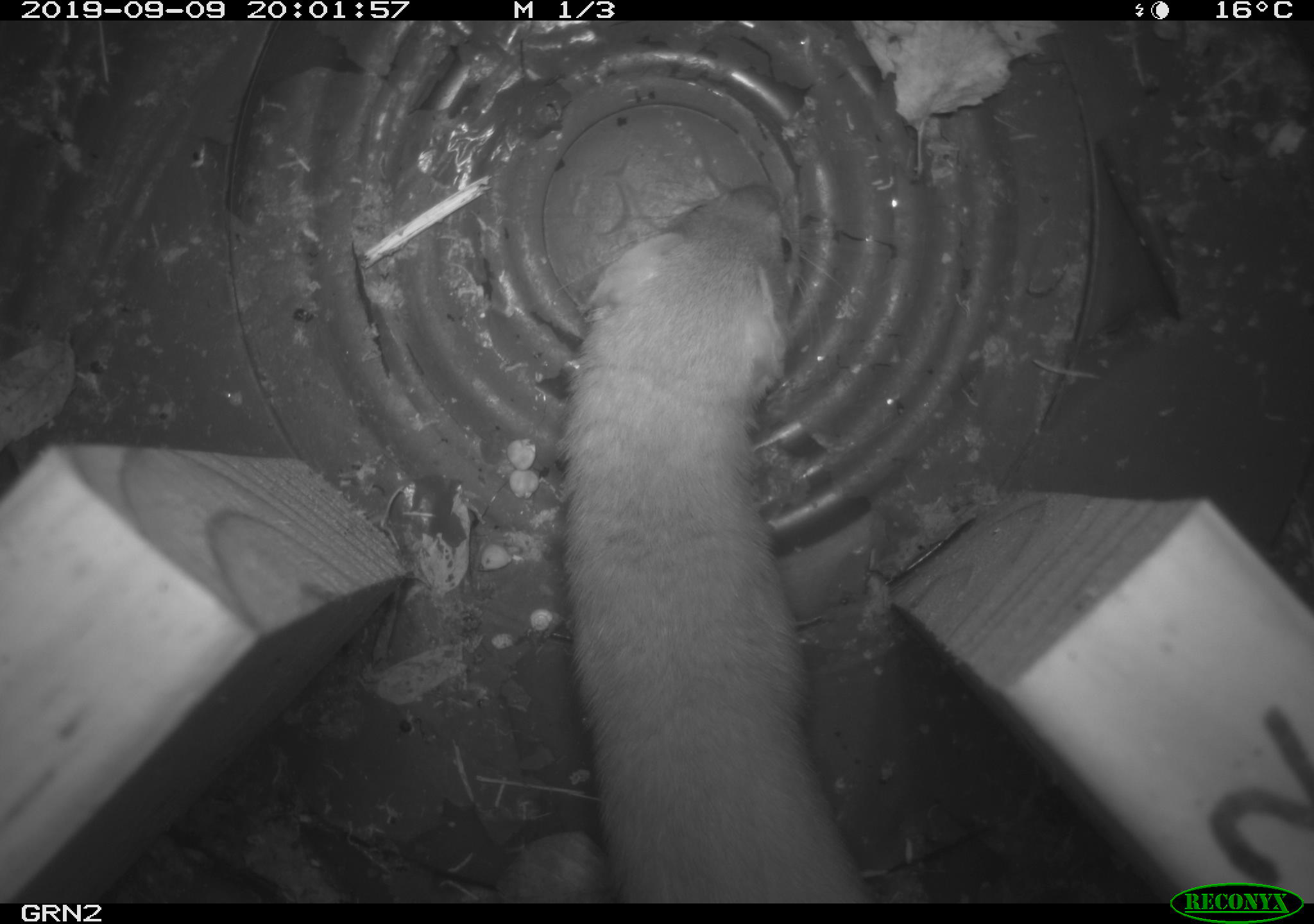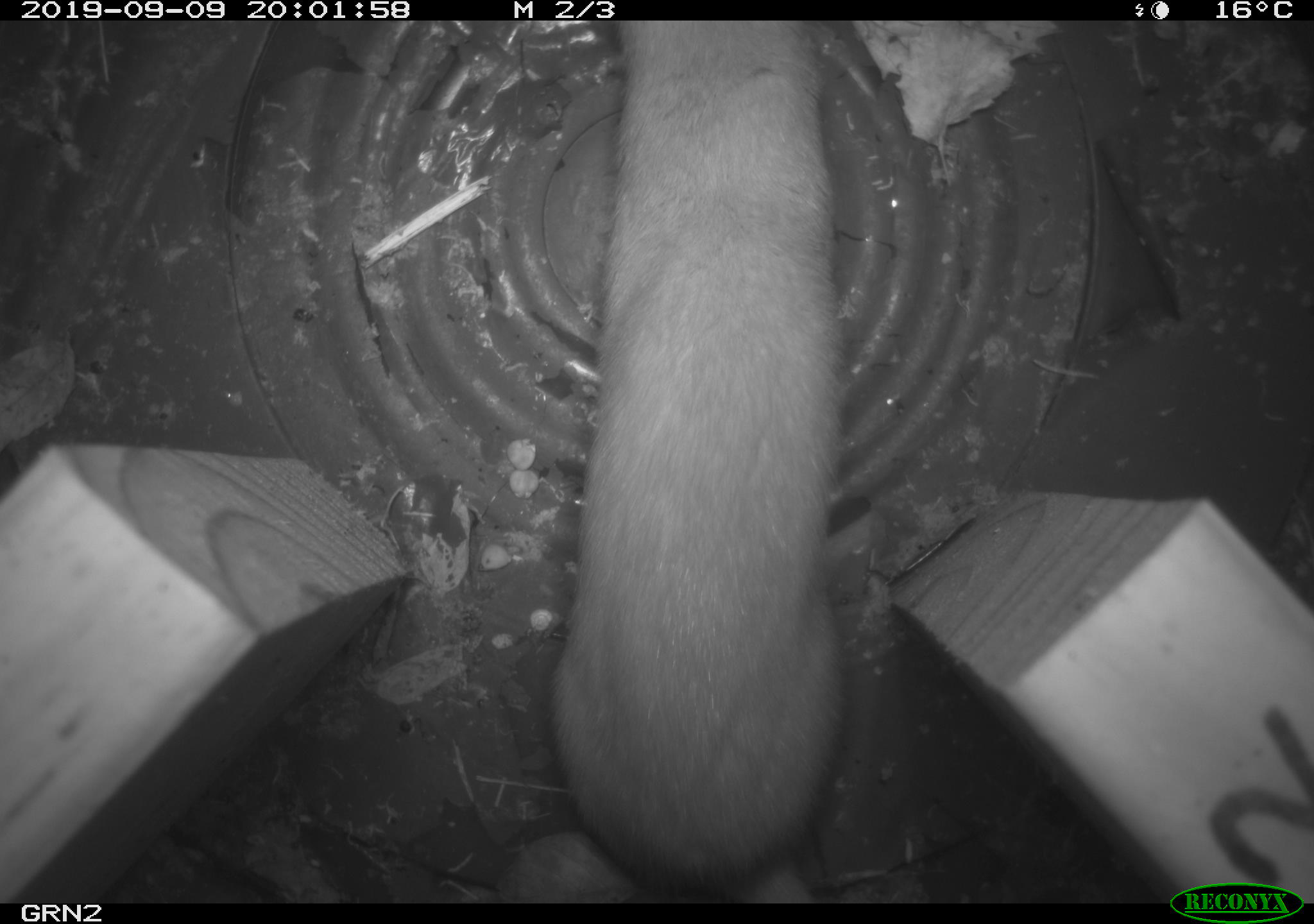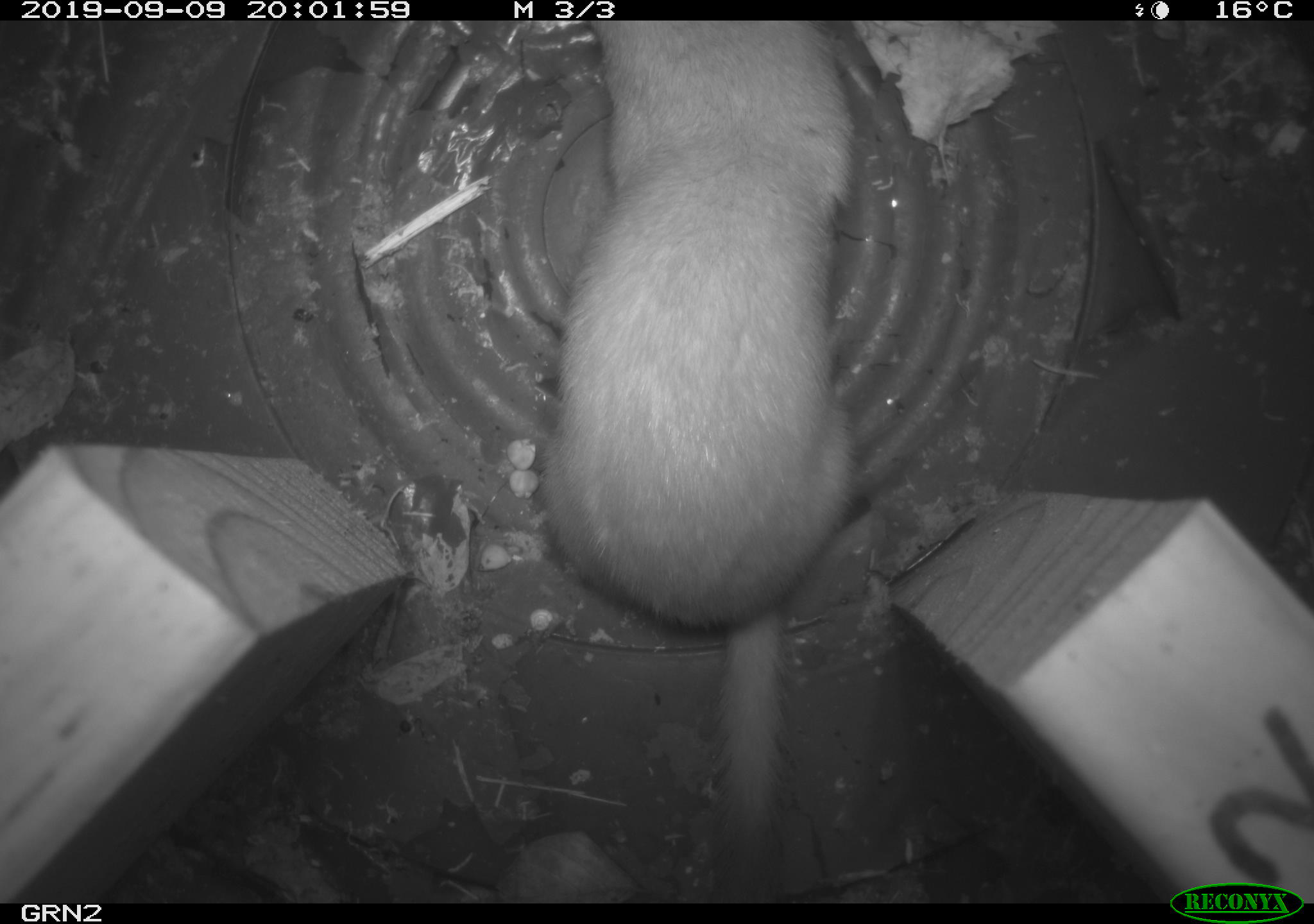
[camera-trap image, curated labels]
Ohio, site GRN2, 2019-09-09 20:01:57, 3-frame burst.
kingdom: Animalia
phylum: Chordata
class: Mammalia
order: Carnivora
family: Mustelidae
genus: Neogale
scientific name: Neogale frenata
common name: long-tailed weasel